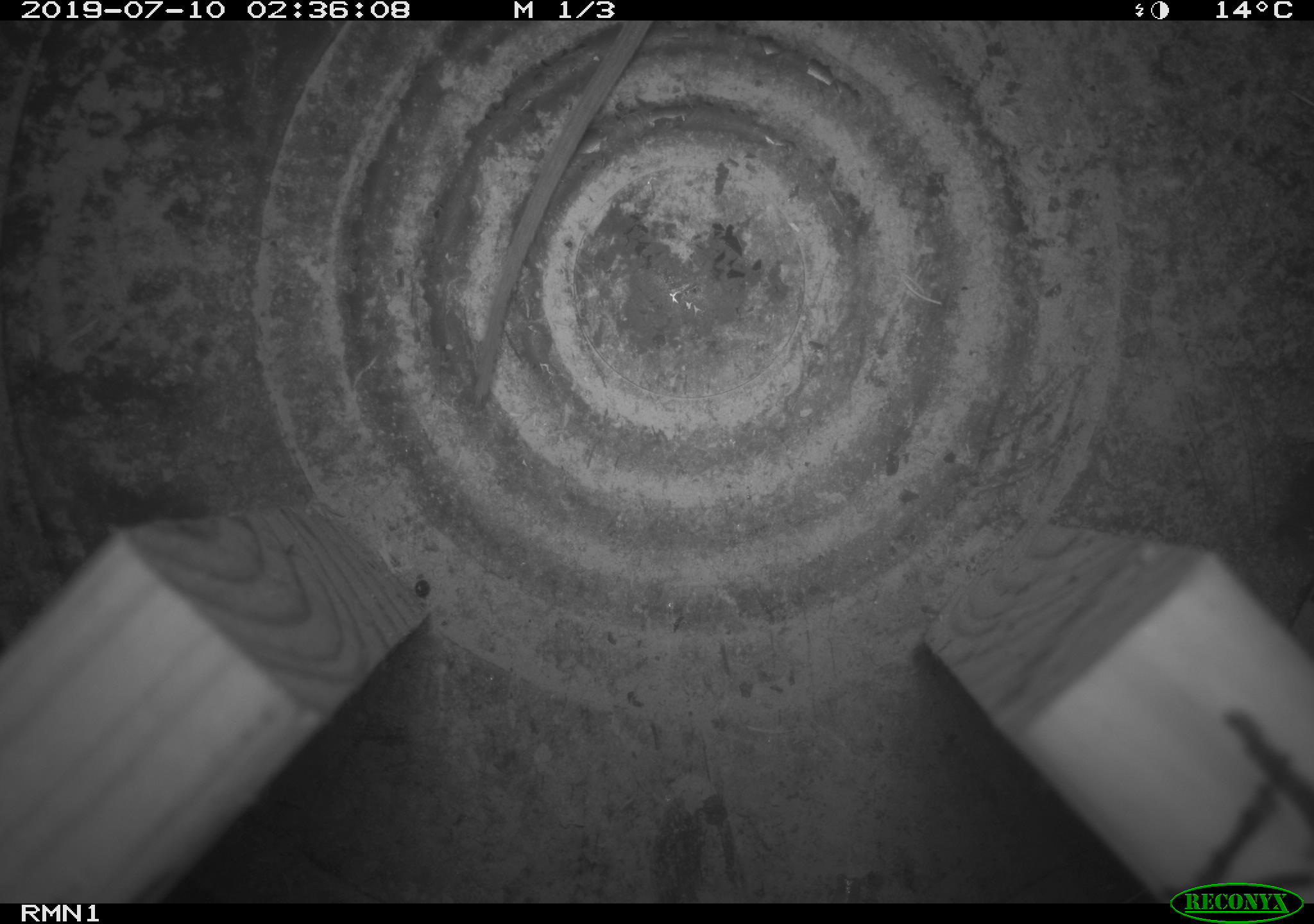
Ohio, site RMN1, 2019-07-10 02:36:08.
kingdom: Animalia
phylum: Chordata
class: Mammalia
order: Rodentia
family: Cricetidae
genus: Peromyscus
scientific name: Peromyscus leucopus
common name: white-footed mouse